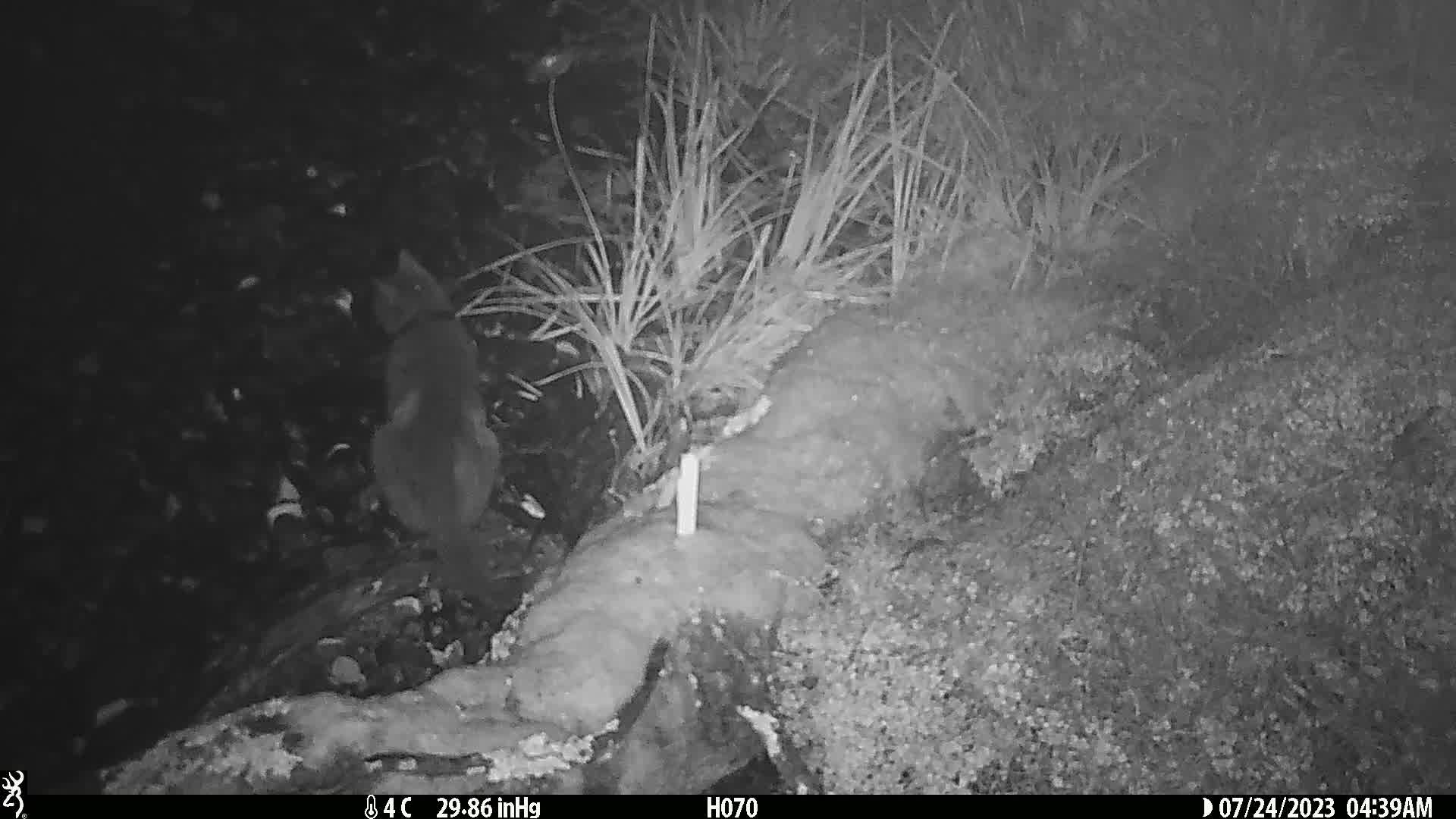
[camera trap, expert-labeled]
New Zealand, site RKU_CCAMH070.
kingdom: Animalia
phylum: Chordata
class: Mammalia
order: Carnivora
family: Felidae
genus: Felis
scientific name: Felis catus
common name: domestic cat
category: cat